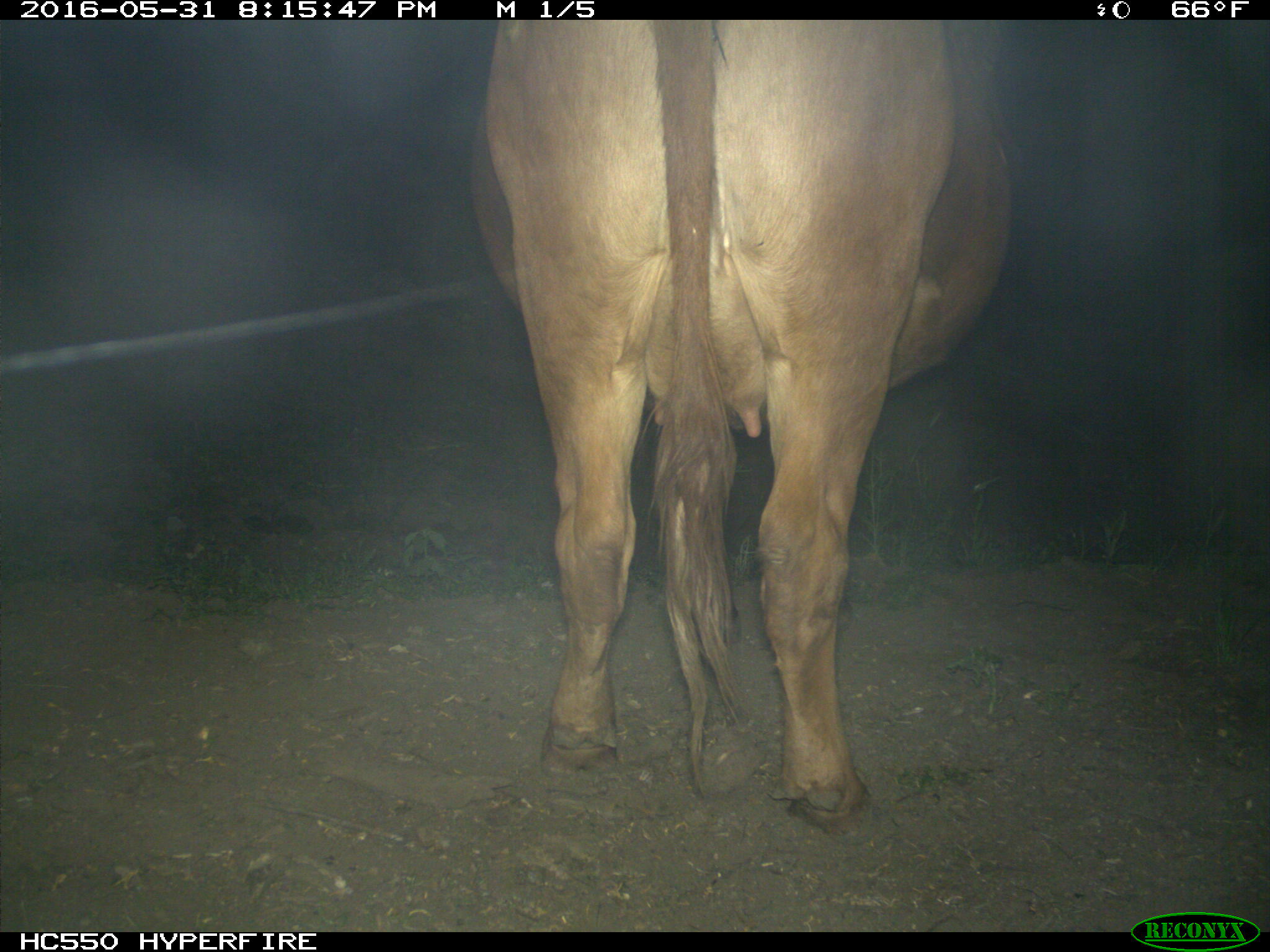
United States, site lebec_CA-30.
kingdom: Animalia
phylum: Chordata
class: Mammalia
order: Artiodactyla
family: Bovidae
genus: Bos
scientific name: Bos taurus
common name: domestic cow